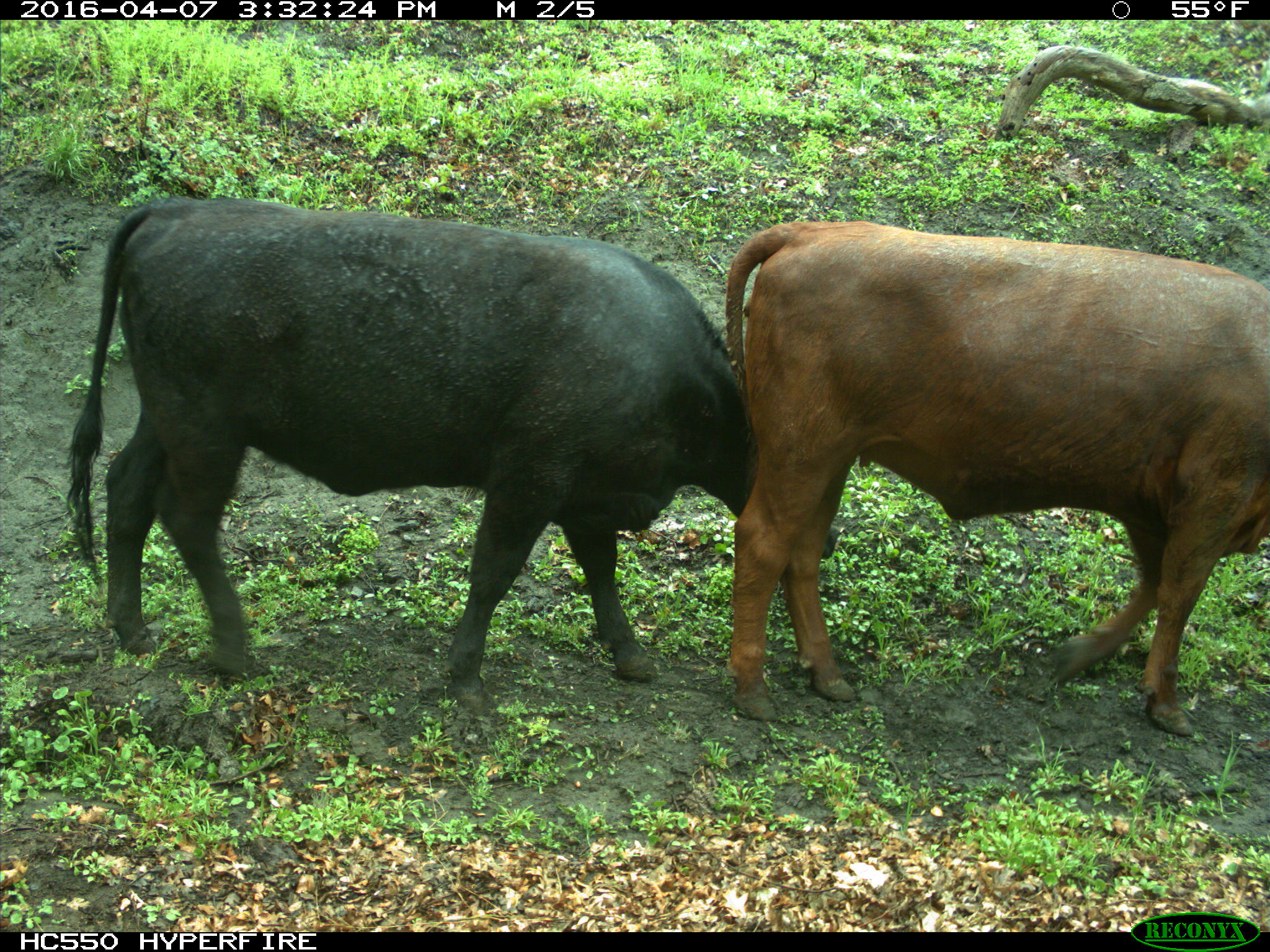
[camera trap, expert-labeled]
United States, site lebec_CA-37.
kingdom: Animalia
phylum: Chordata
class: Mammalia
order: Artiodactyla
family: Bovidae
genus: Bos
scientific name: Bos taurus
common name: domestic cow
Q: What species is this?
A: Bos taurus (domestic cow).